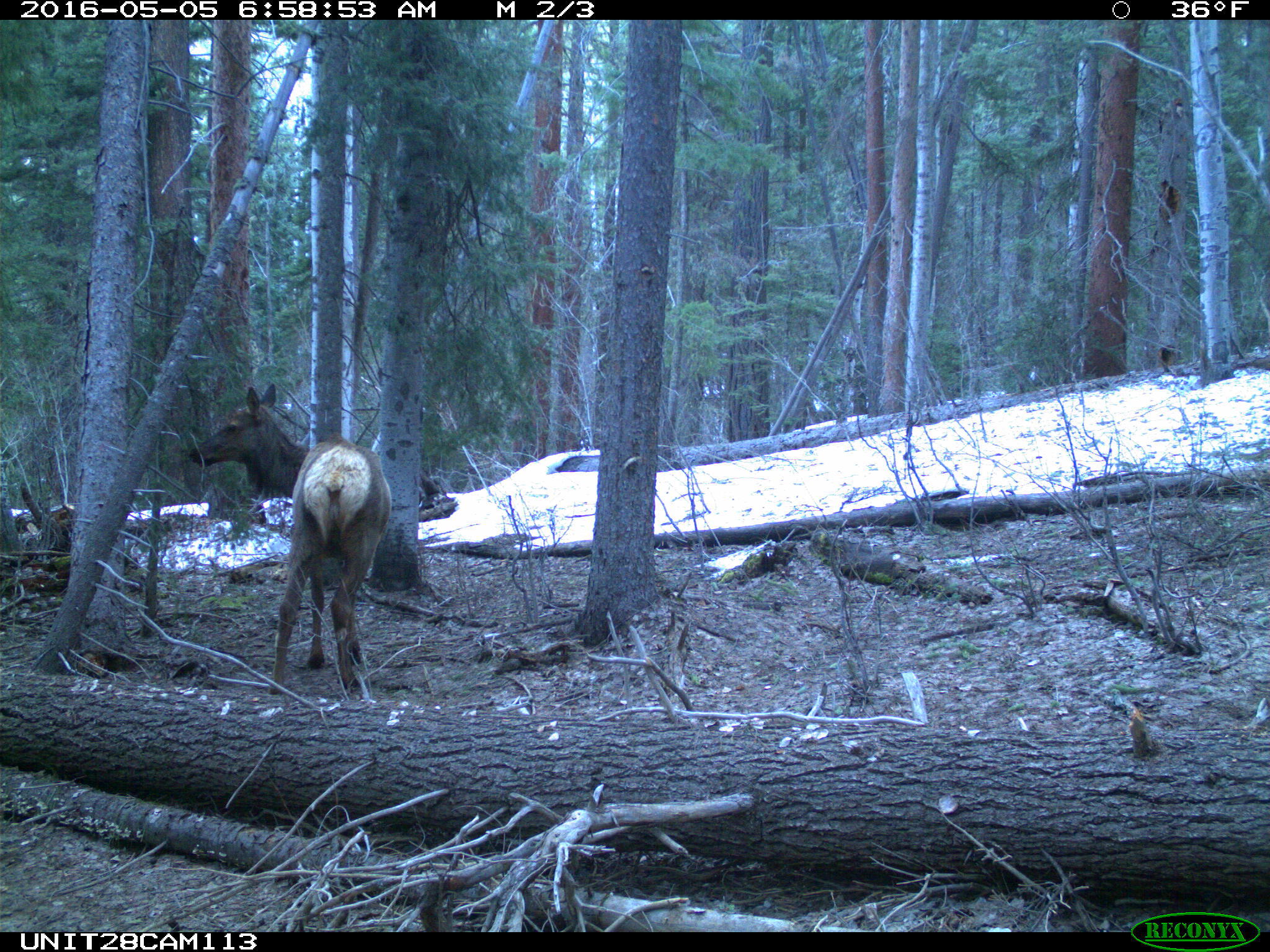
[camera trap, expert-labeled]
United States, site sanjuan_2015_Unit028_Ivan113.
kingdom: Animalia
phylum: Chordata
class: Mammalia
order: Artiodactyla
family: Cervidae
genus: Cervus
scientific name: Cervus elaphus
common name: red deer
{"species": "Cervus elaphus (red deer)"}